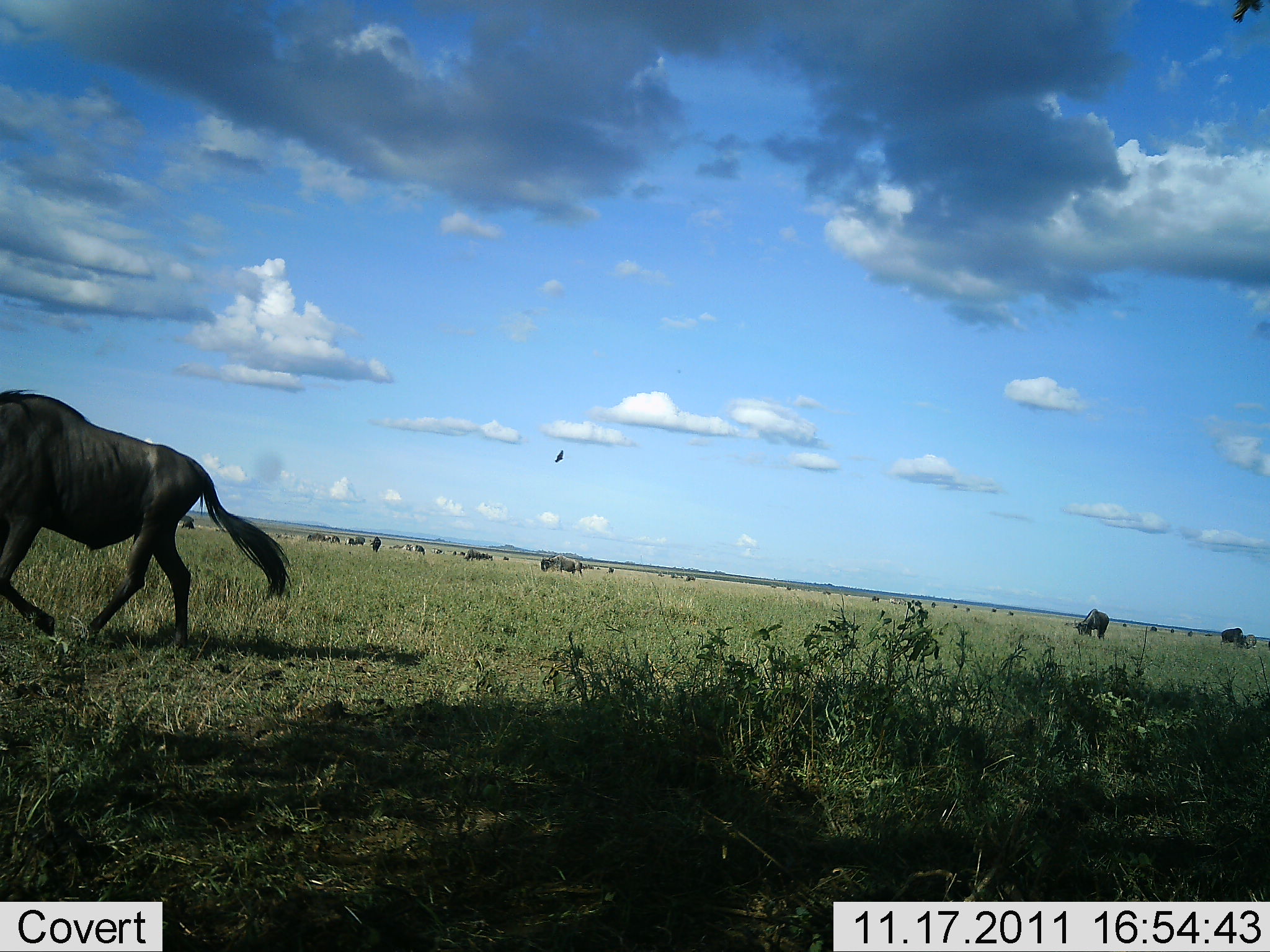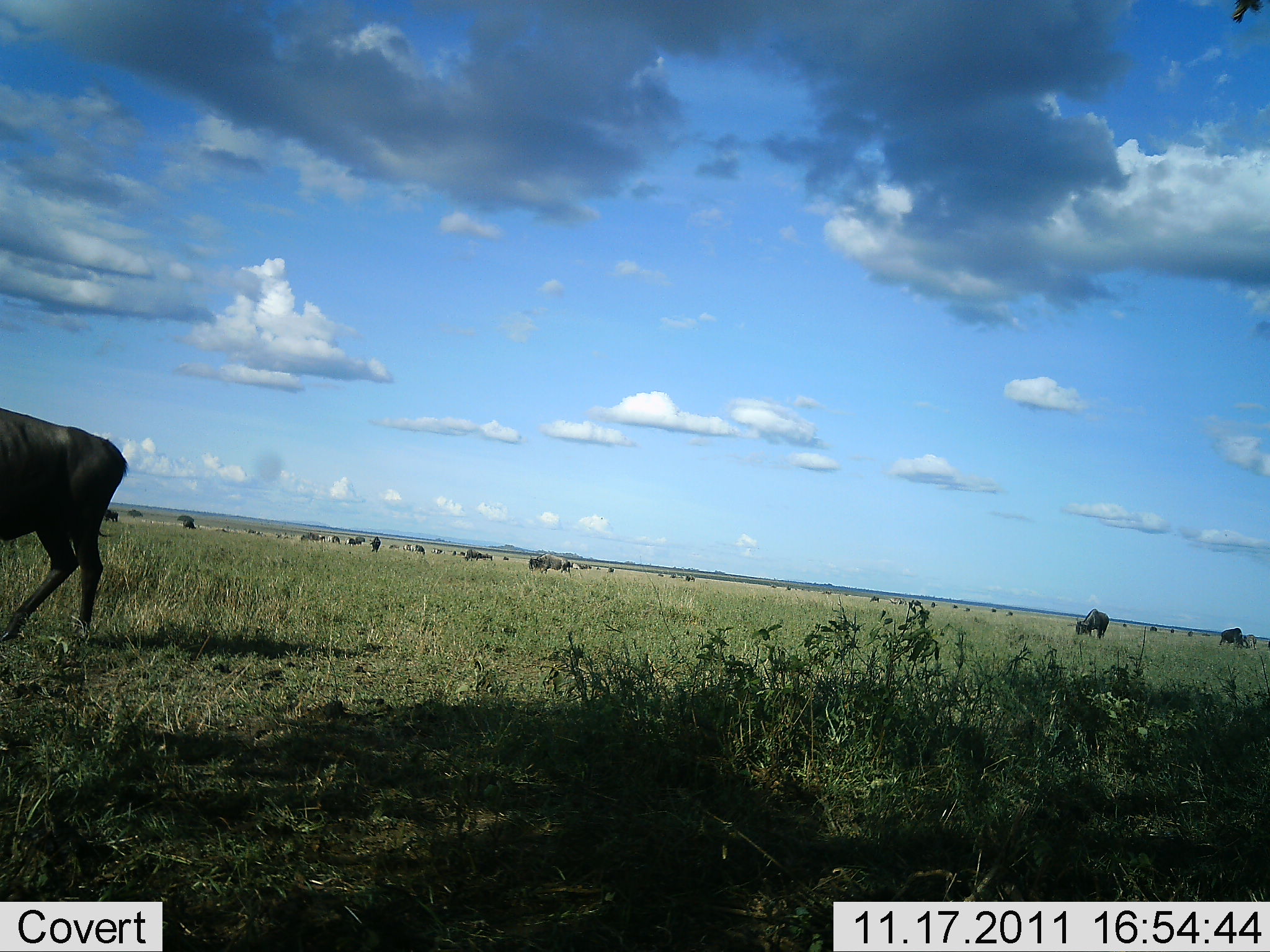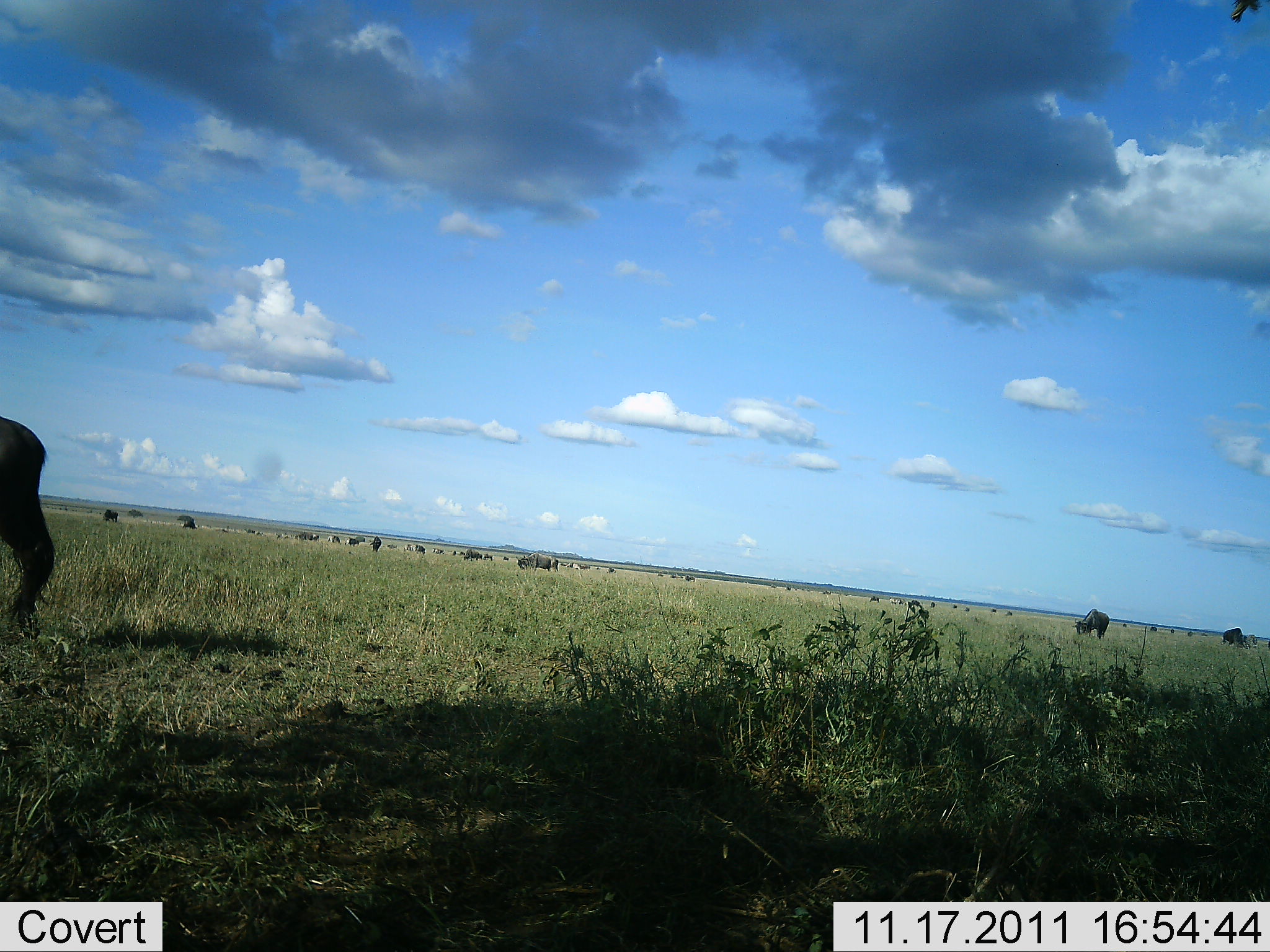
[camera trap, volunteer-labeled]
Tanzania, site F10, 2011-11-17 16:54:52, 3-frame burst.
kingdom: Animalia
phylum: Chordata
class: Mammalia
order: Artiodactyla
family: Bovidae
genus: Connochaetes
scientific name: Connochaetes taurinus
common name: blue wildebeest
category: wildebeest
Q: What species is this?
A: Wildebeest (blue wildebeest) (Connochaetes taurinus).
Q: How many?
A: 11-50.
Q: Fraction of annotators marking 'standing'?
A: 50%.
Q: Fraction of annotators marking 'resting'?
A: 6%.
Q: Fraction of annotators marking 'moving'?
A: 88%.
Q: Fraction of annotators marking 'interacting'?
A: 0%.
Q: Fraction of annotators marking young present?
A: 0%.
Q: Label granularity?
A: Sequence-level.